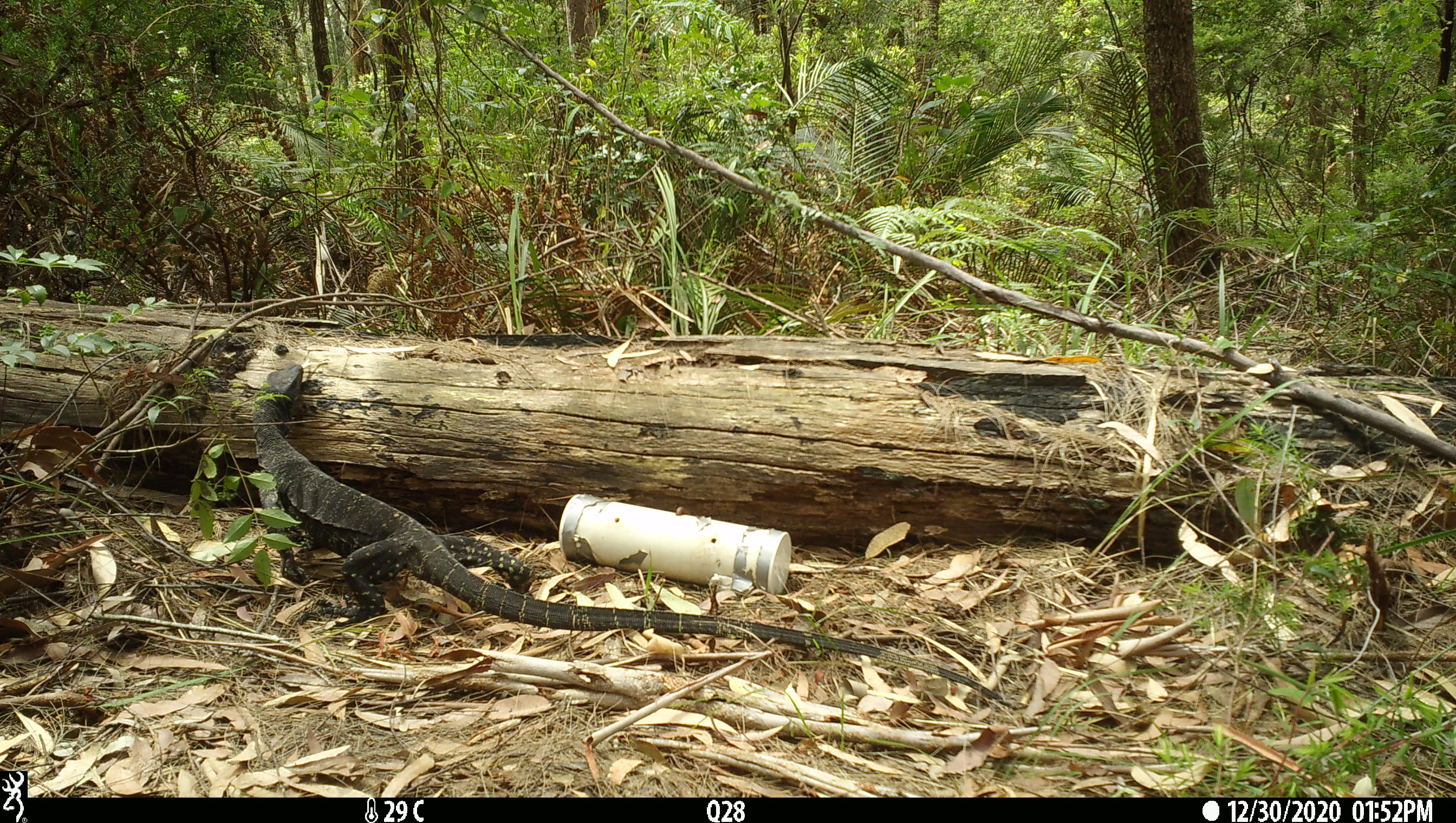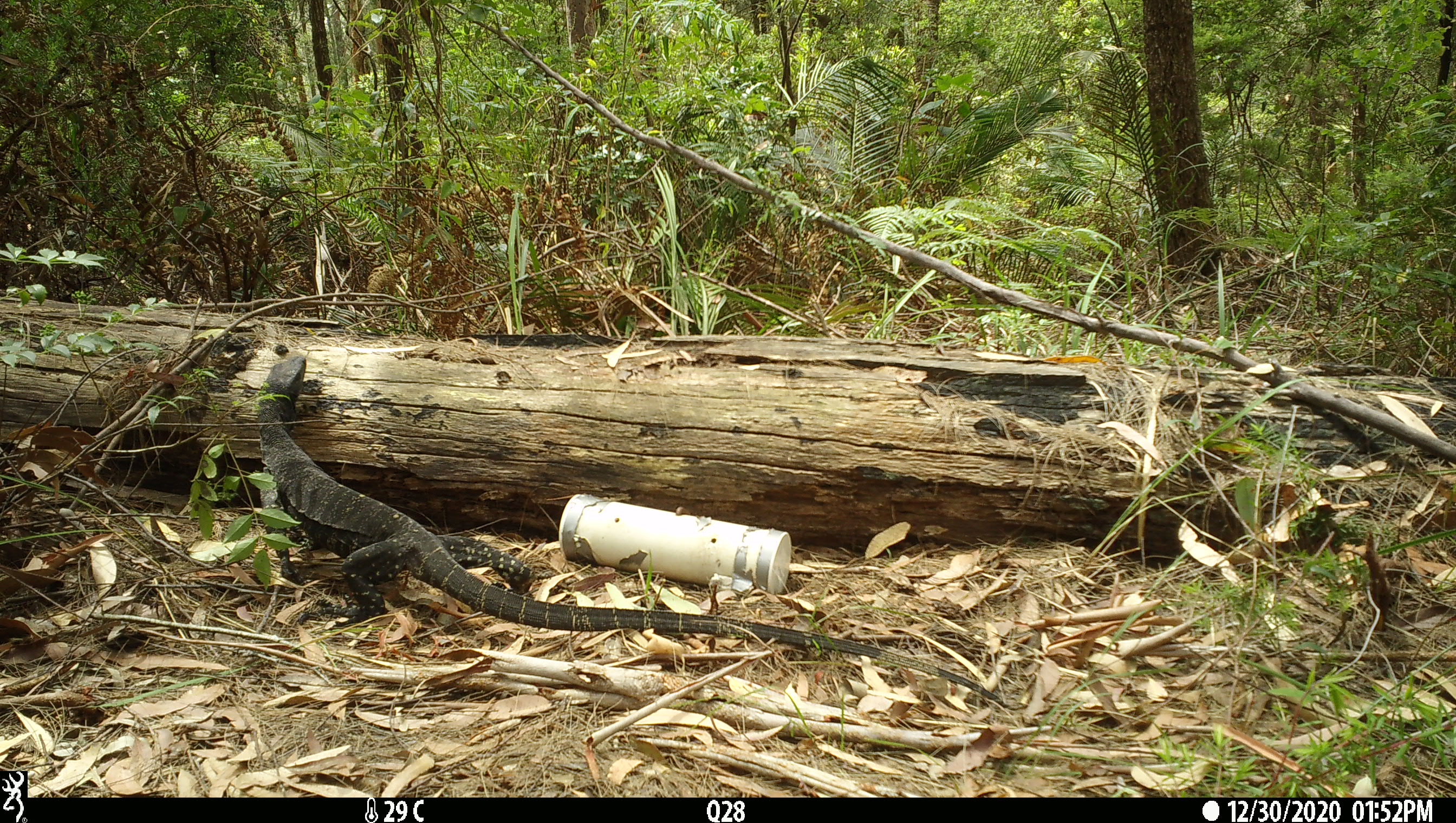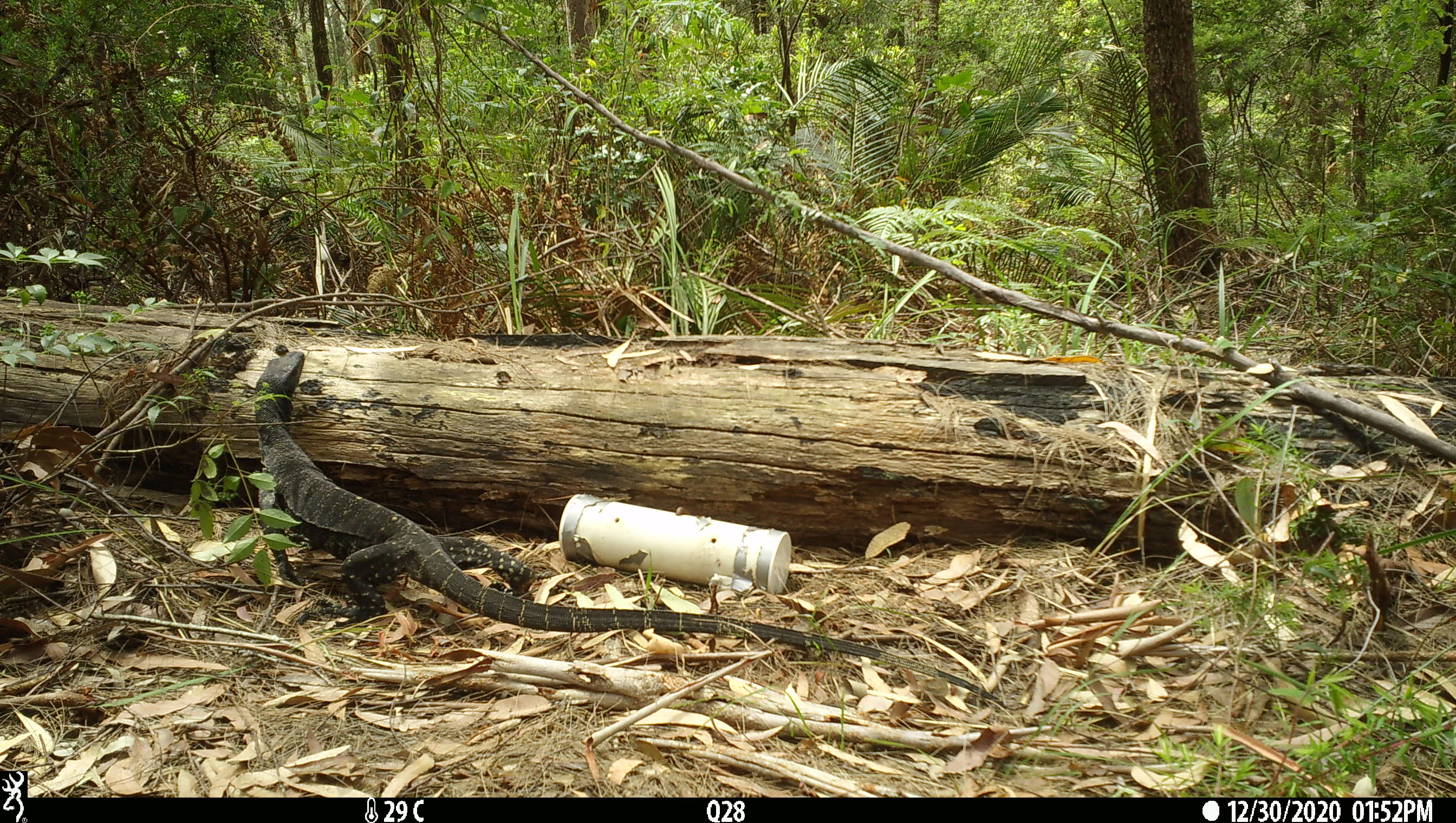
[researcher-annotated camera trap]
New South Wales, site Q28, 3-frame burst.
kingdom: Animalia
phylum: Chordata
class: Reptilia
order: Squamata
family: Varanidae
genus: Varanus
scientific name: Varanus varius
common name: lace monitor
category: goanna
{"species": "goanna (lace monitor) (Varanus varius)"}